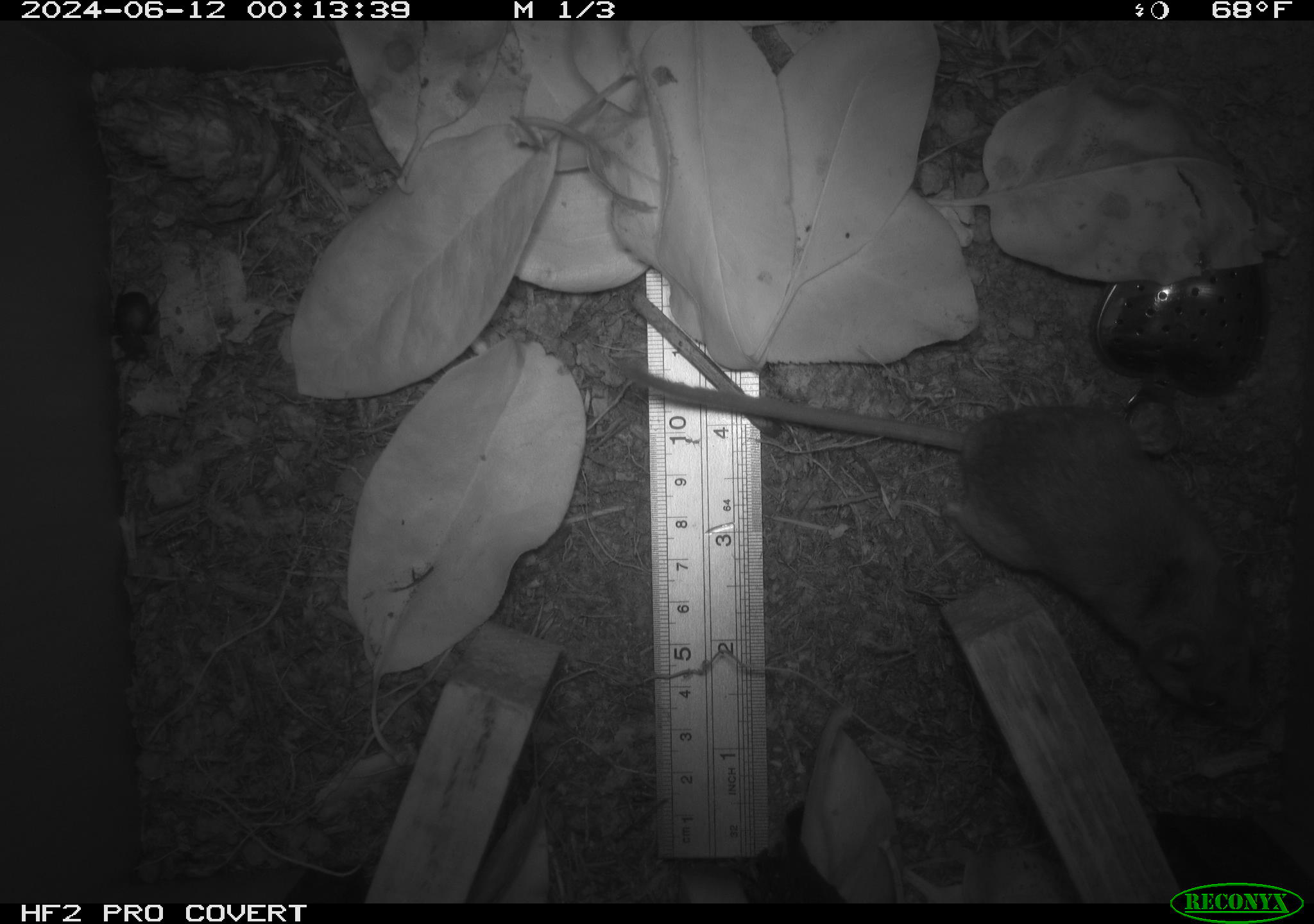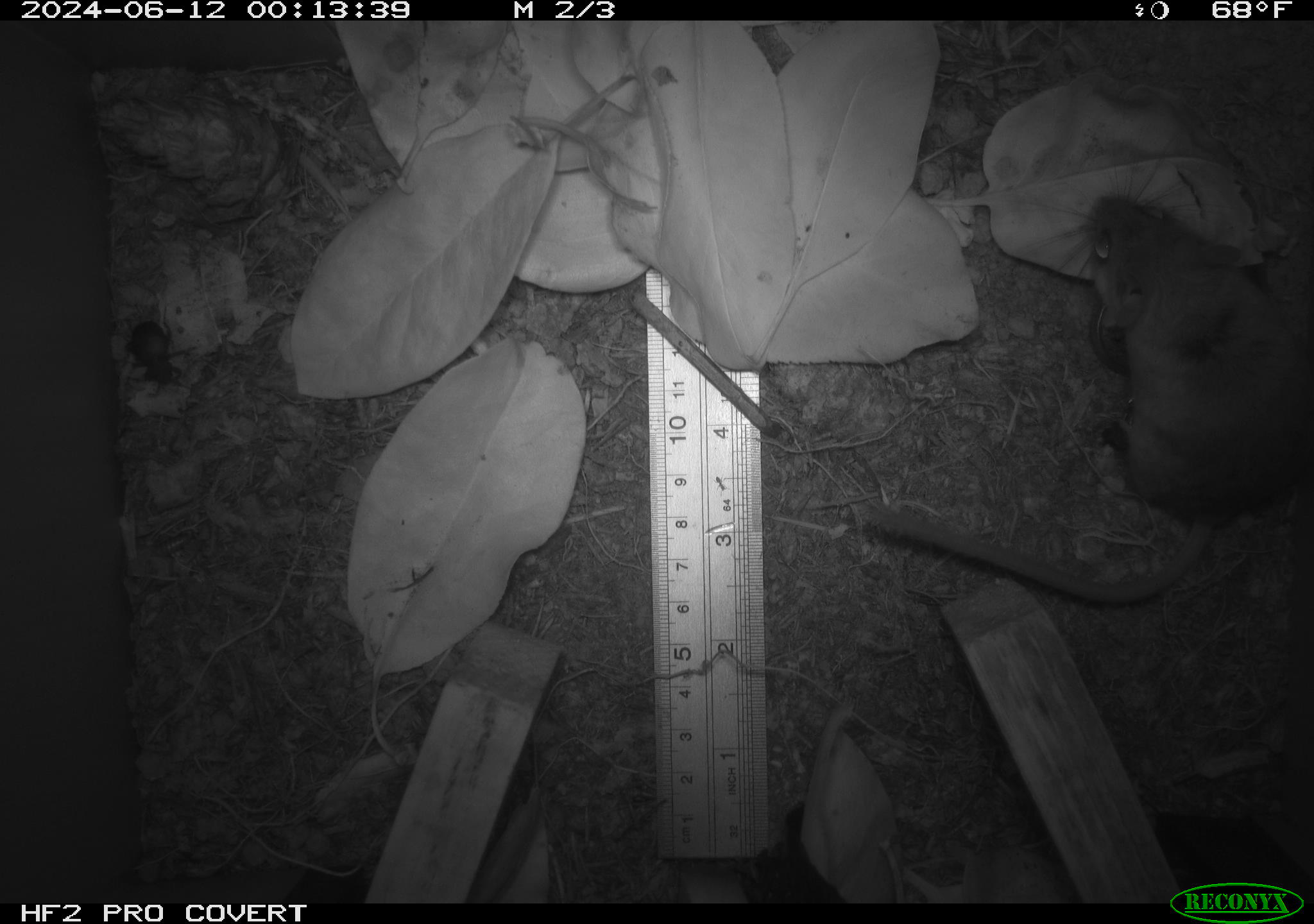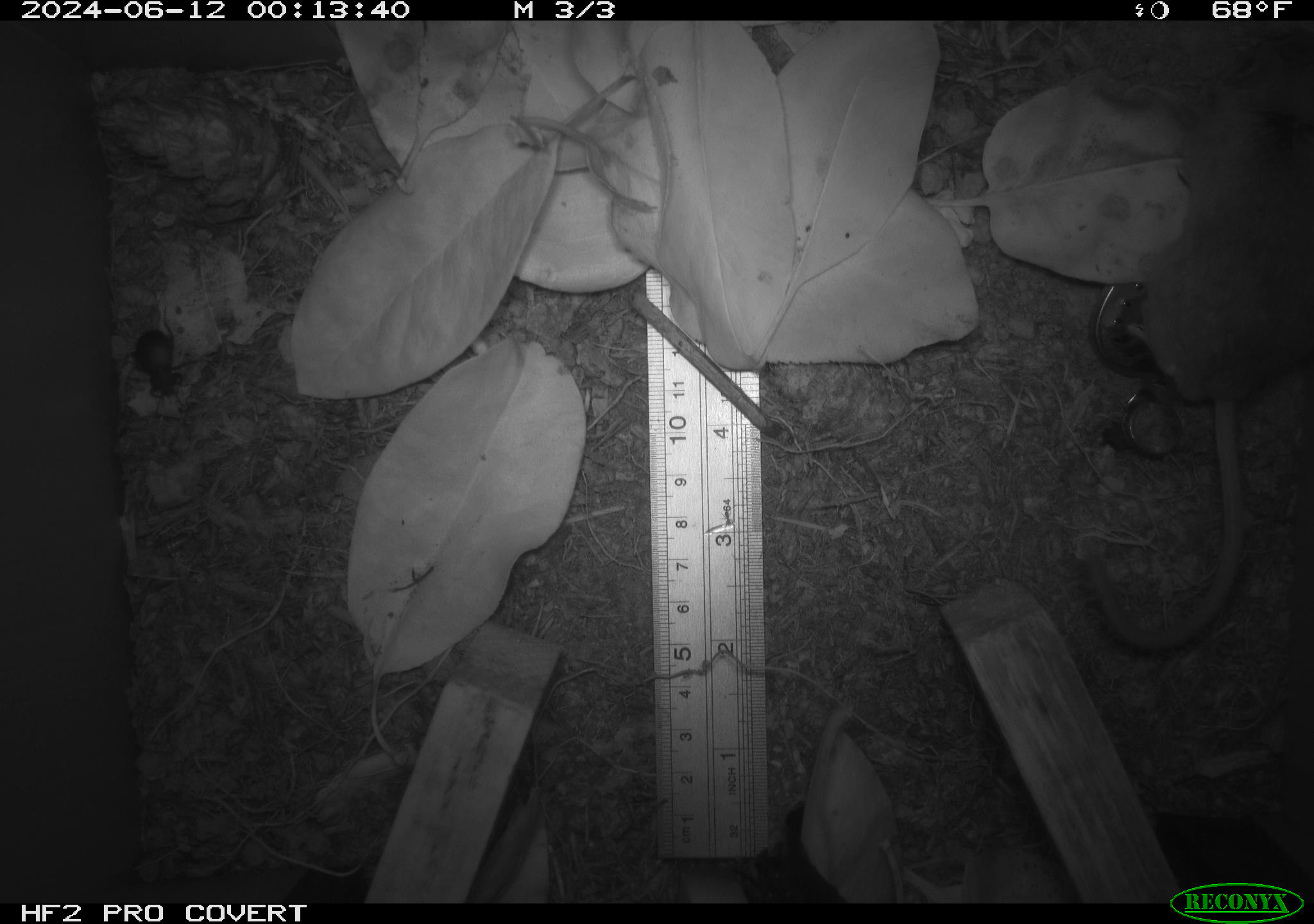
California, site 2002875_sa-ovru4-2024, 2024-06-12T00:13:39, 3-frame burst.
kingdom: Animalia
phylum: Chordata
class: Mammalia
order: Rodentia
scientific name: Rodentia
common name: mouse species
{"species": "mouse species (Rodentia)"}